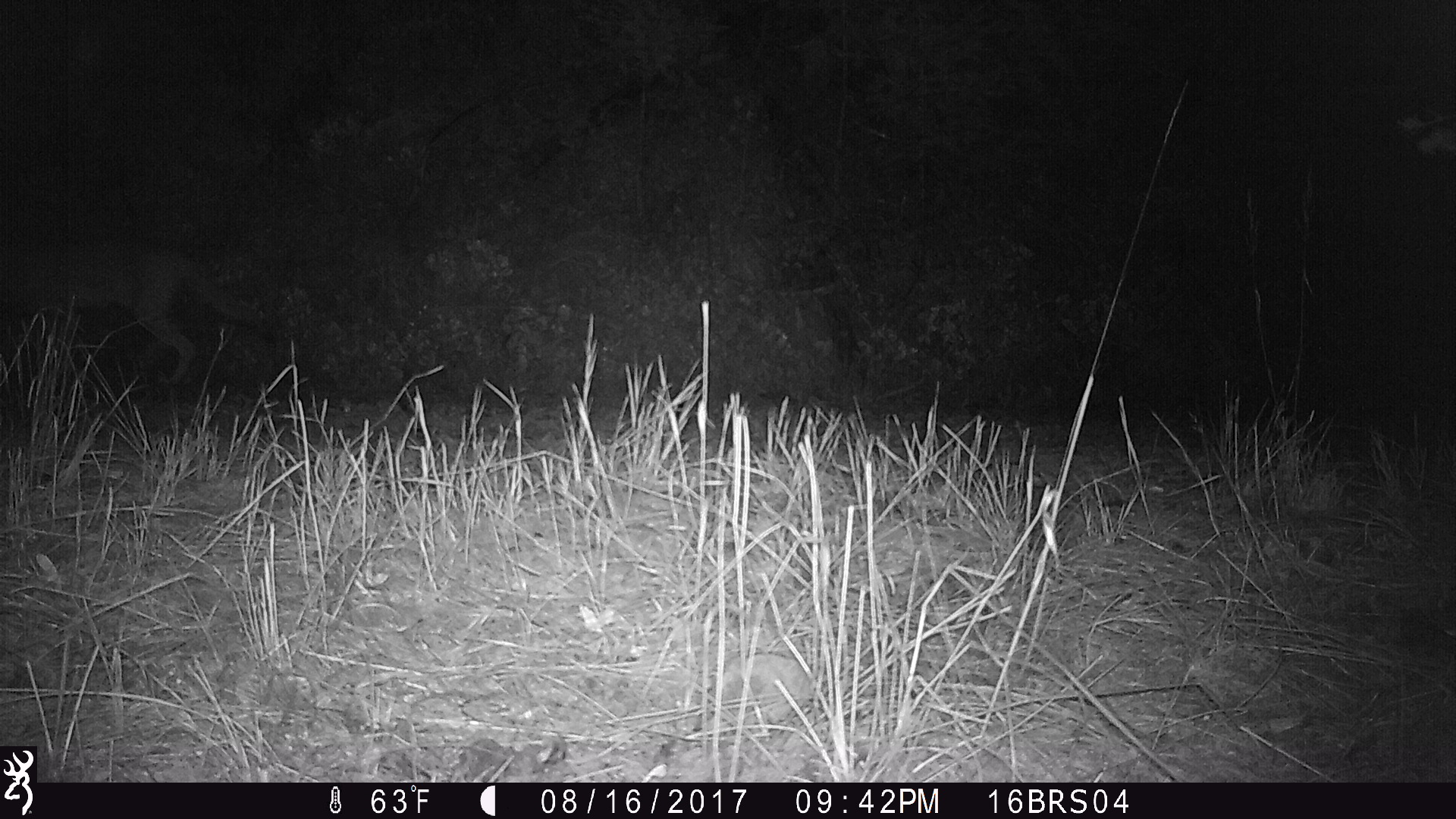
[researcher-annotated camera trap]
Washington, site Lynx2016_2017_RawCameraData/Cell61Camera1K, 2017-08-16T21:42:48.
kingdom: Animalia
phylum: Chordata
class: Mammalia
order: Carnivora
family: Canidae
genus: Canis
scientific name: Canis latrans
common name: coyote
Canis latrans (coyote). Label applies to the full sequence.